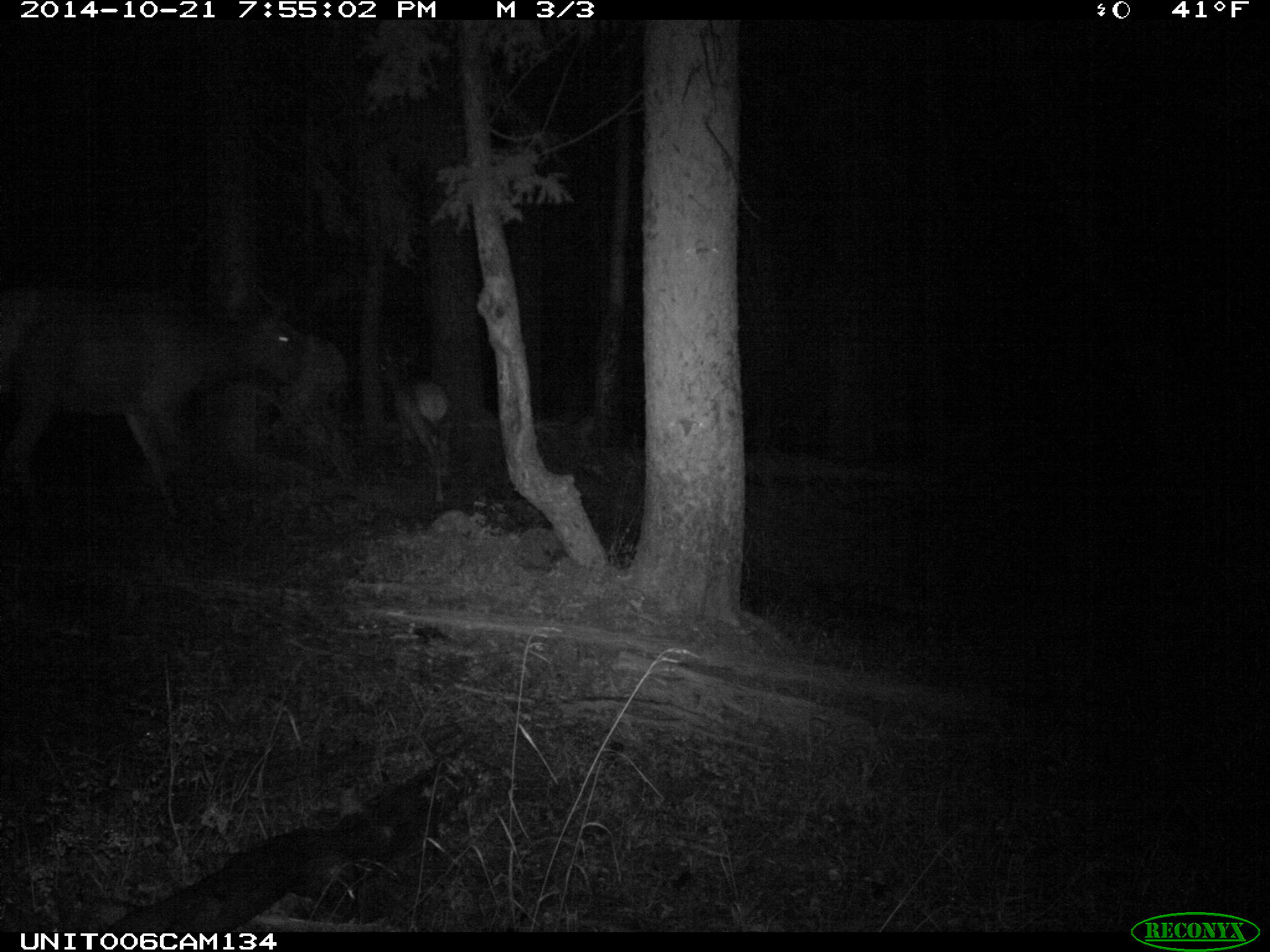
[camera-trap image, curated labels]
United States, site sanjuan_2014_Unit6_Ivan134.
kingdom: Animalia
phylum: Chordata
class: Mammalia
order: Artiodactyla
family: Cervidae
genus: Cervus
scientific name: Cervus elaphus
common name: red deer